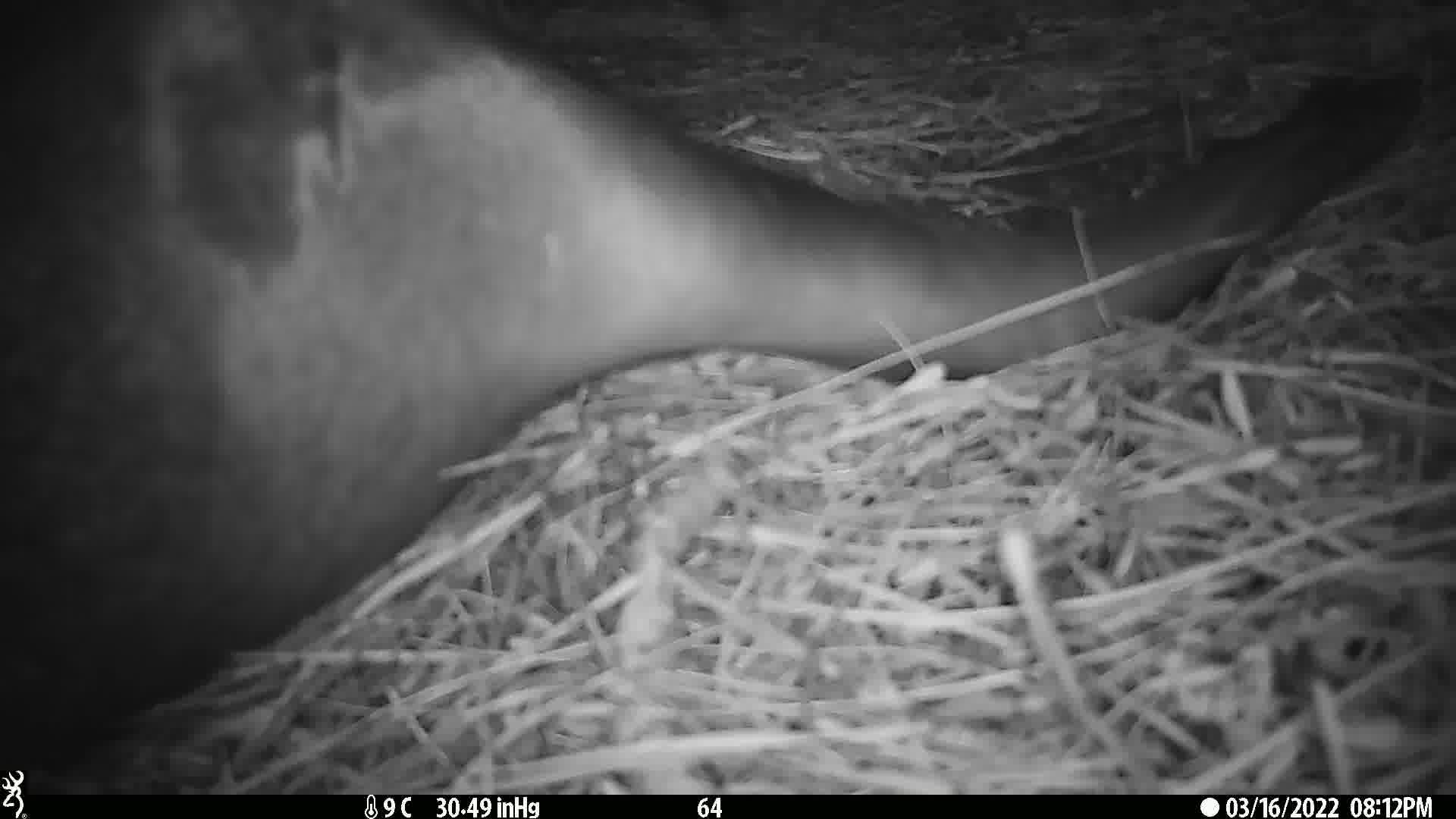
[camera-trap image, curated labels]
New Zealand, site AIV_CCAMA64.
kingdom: Animalia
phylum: Chordata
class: Mammalia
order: Carnivora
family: Otariidae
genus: Phocarctos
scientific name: Phocarctos hookeri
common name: new zealand sea lion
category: sealion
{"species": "sealion (new zealand sea lion) (Phocarctos hookeri)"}